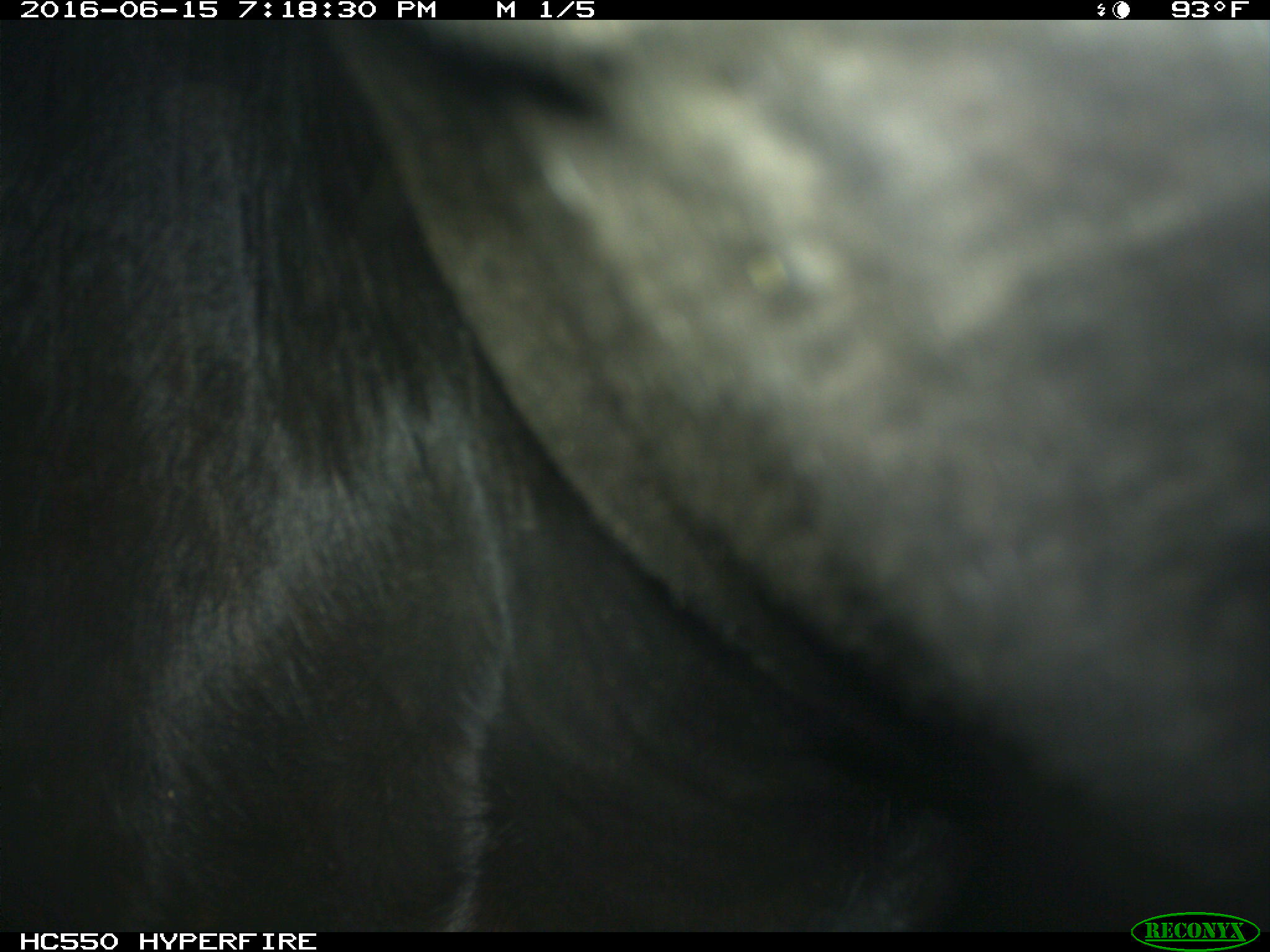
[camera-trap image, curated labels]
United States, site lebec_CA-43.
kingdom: Animalia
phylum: Chordata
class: Mammalia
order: Artiodactyla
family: Bovidae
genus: Bos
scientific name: Bos taurus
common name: domestic cow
Bos taurus (domestic cow).